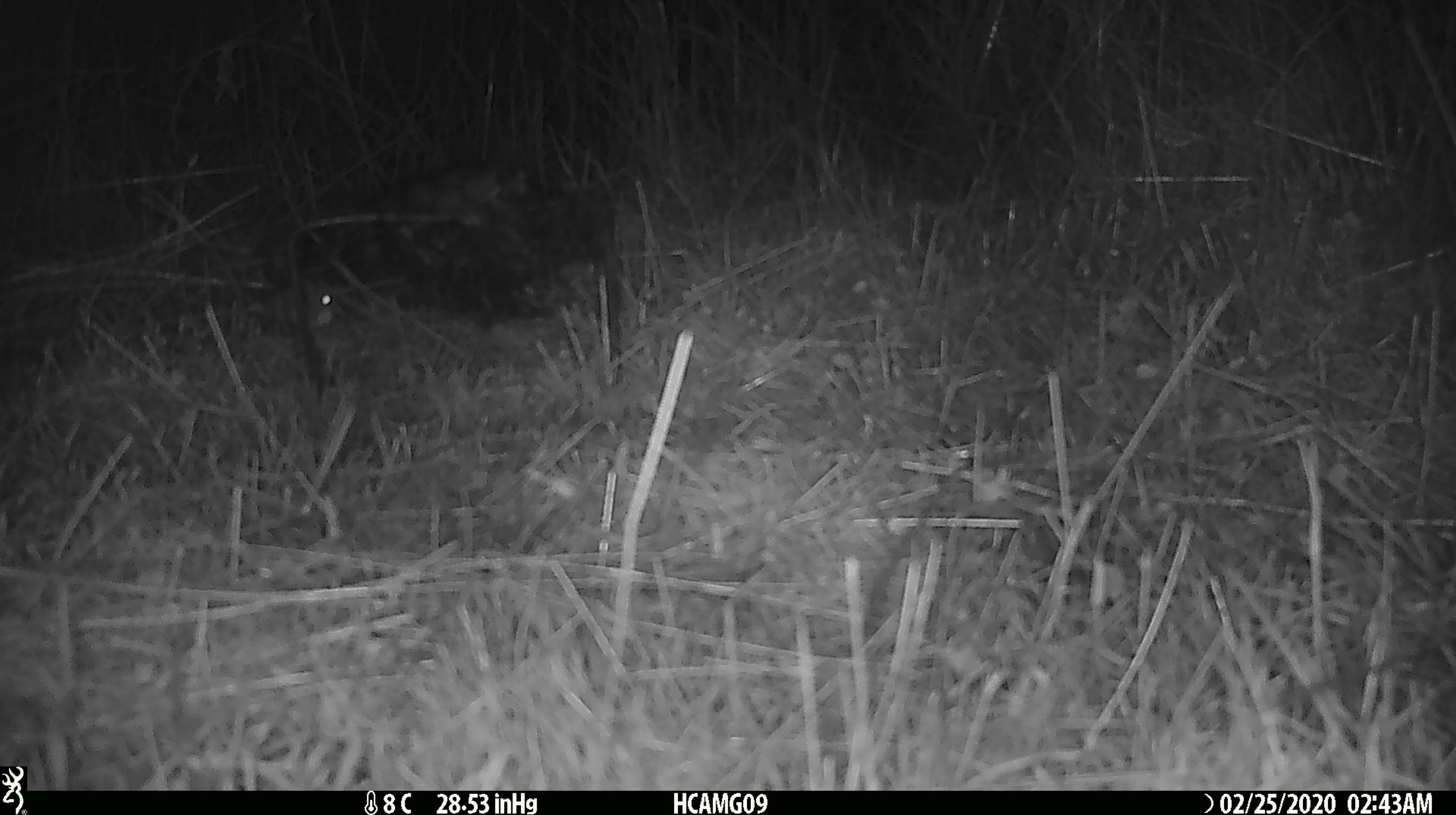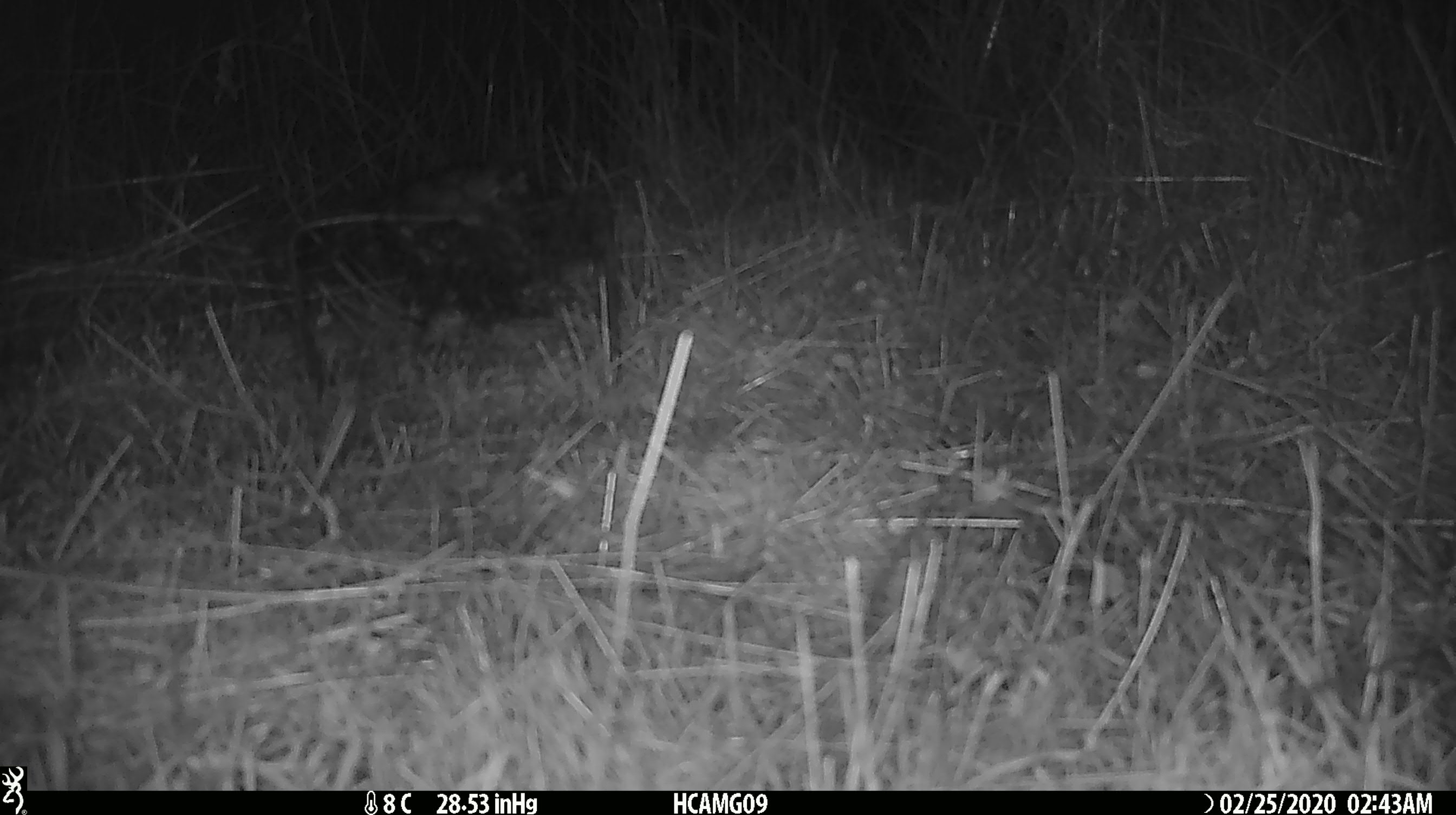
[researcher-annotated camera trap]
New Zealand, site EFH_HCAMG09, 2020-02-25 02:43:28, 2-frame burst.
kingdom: Animalia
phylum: Chordata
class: Mammalia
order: Rodentia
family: Muridae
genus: Mus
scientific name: Mus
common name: mouse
Mouse (Mus).